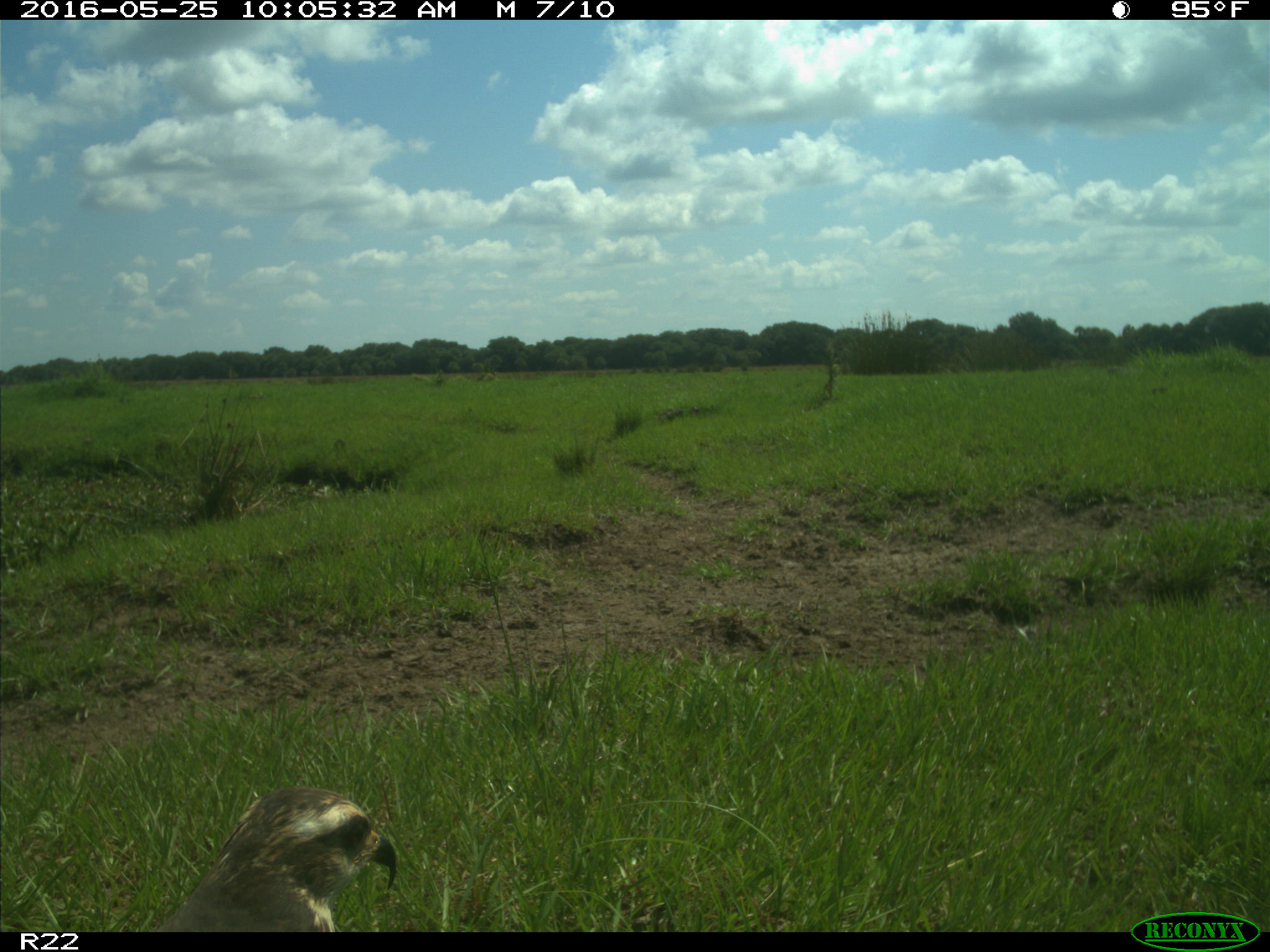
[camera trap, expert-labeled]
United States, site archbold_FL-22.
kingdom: Animalia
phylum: Chordata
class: Aves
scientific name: Aves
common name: birds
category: unidentified bird